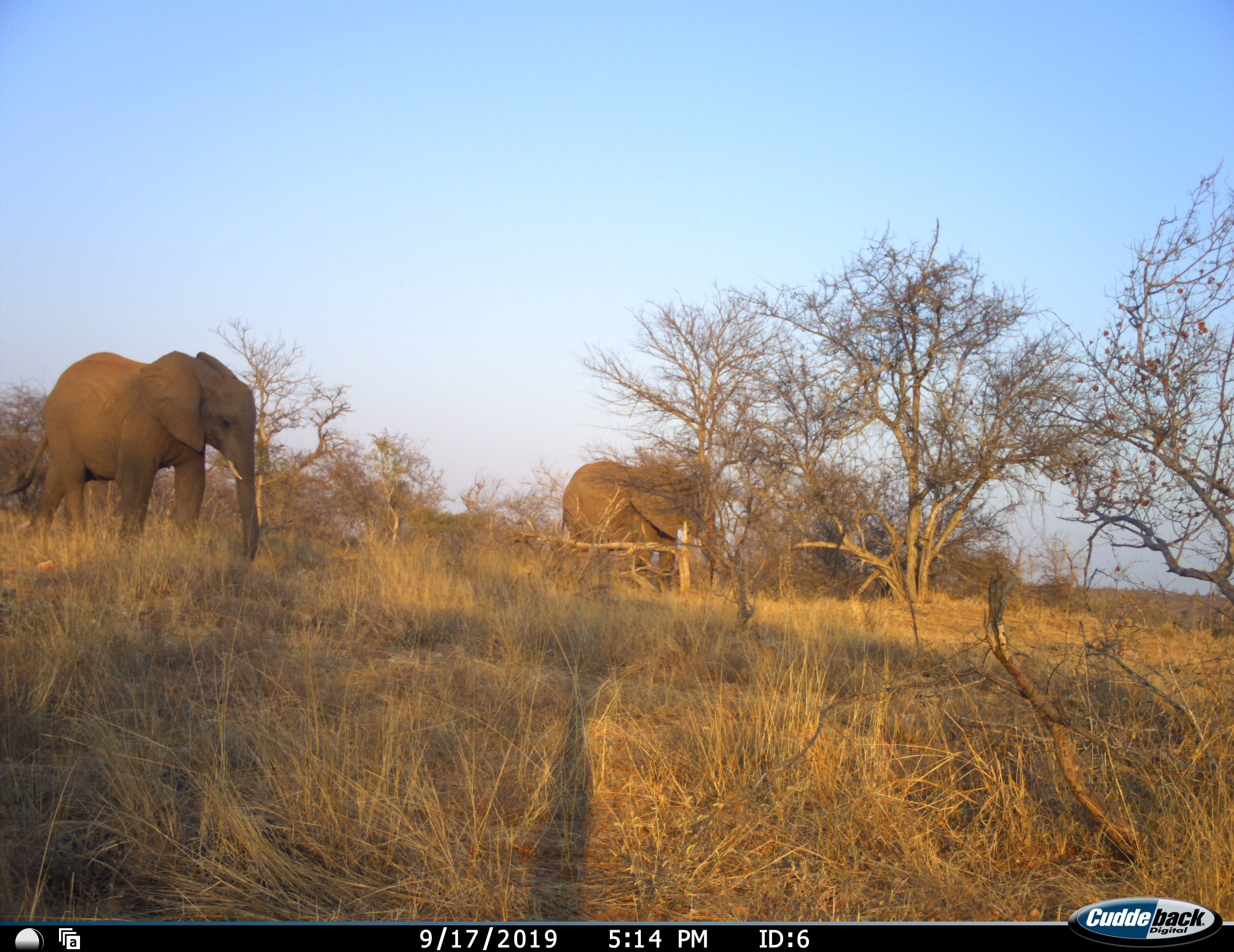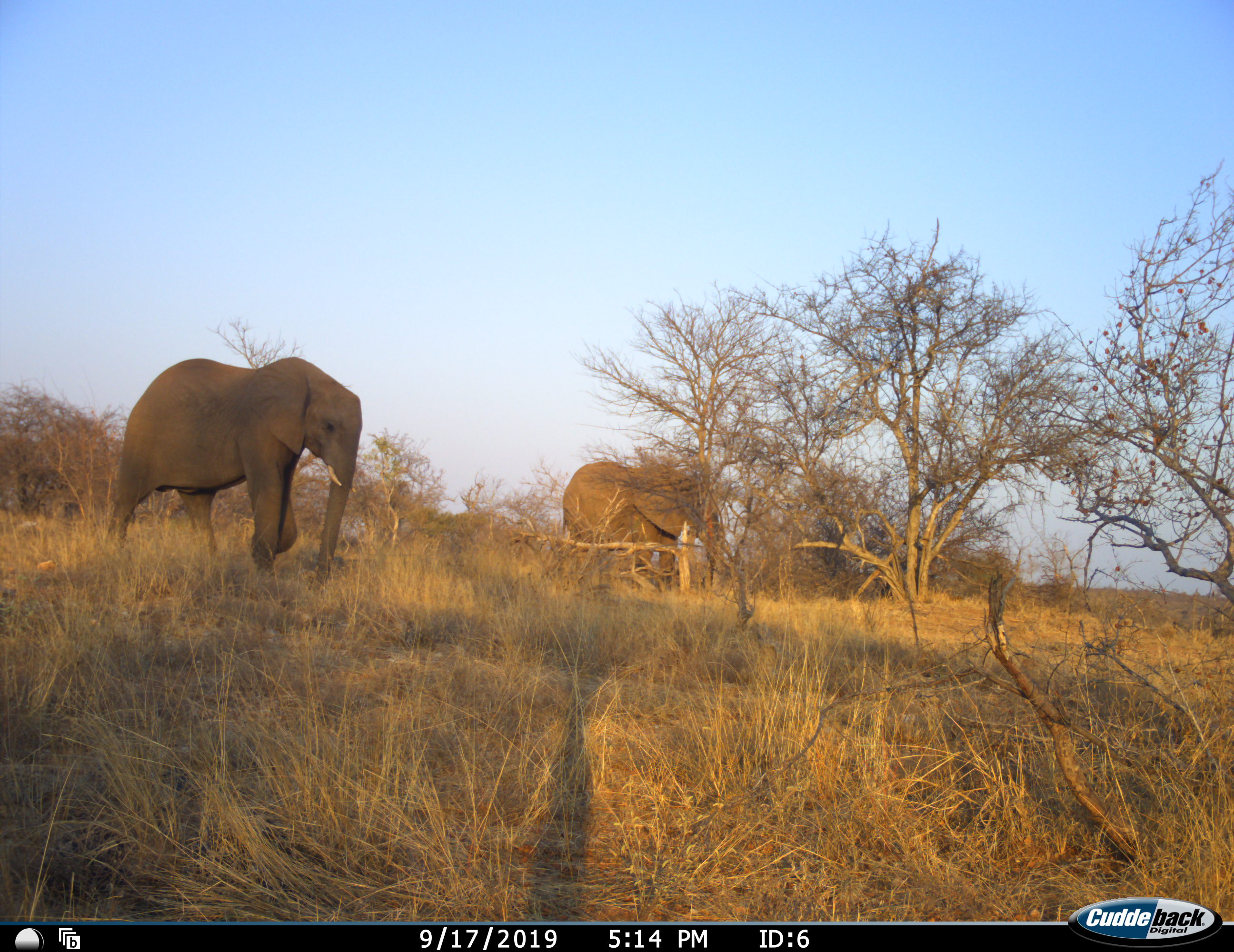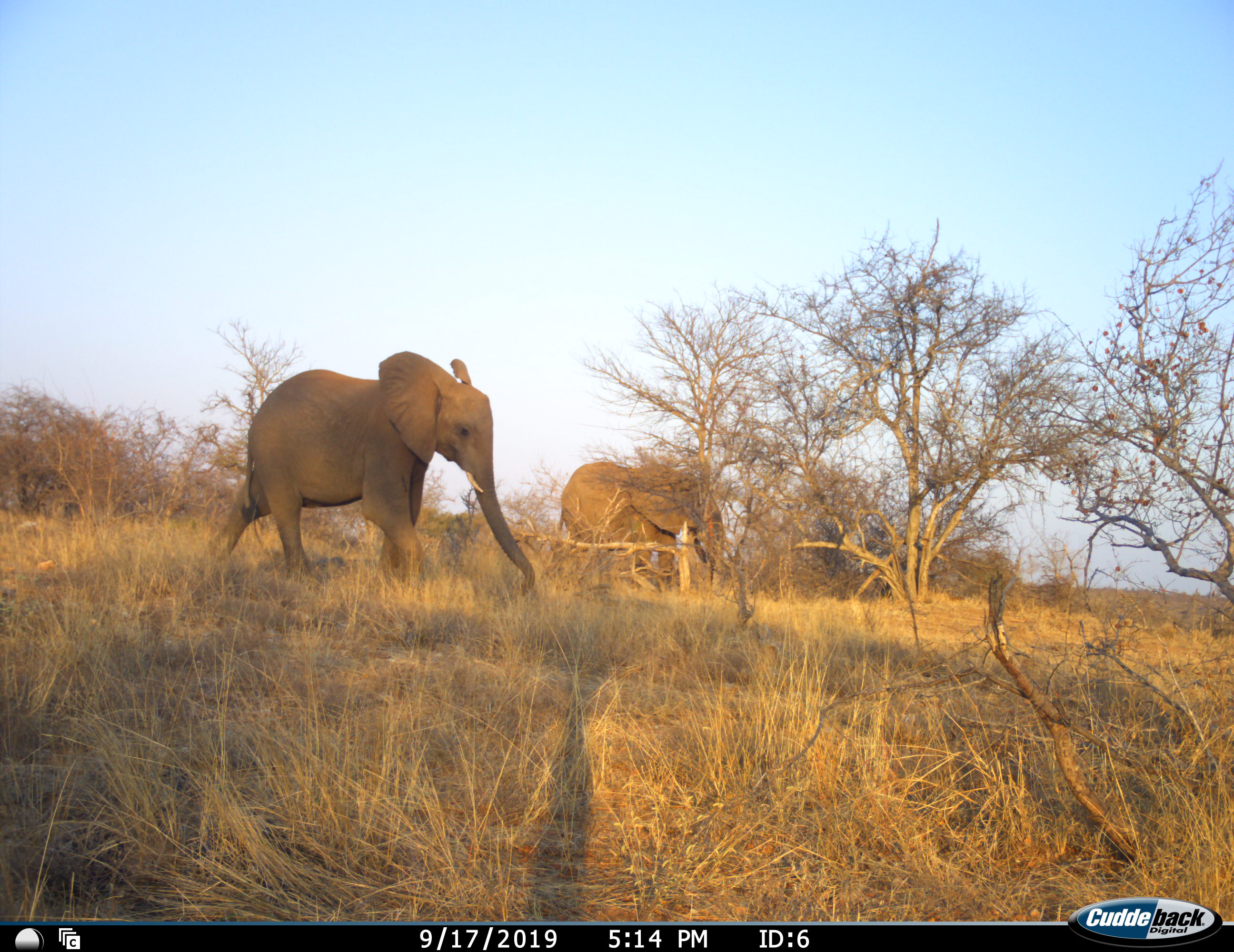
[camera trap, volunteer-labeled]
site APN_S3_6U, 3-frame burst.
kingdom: Animalia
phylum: Chordata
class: Mammalia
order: Proboscidea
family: Elephantidae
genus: Loxodonta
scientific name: Loxodonta africana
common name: african bush elephant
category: elephant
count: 2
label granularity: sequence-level